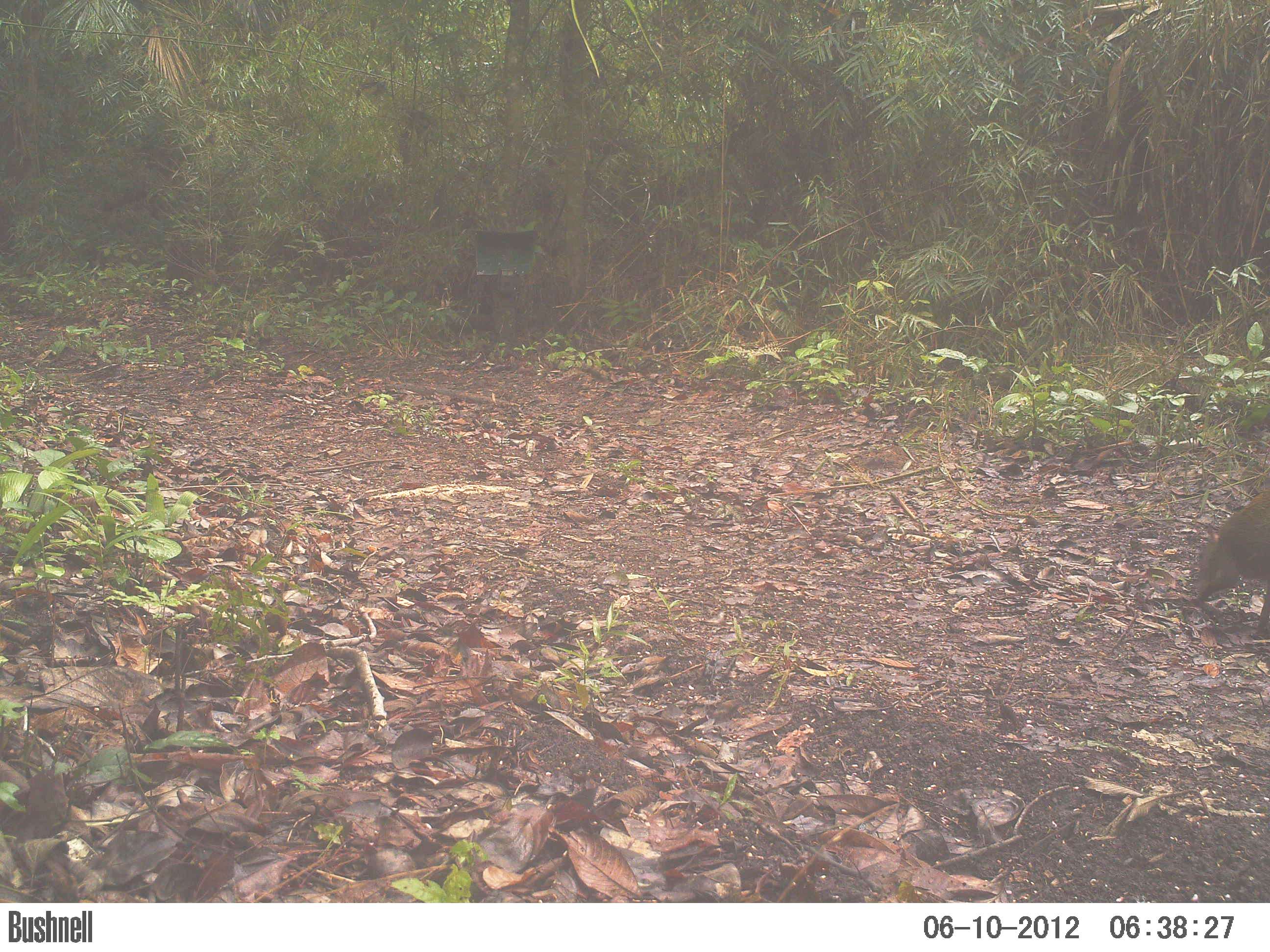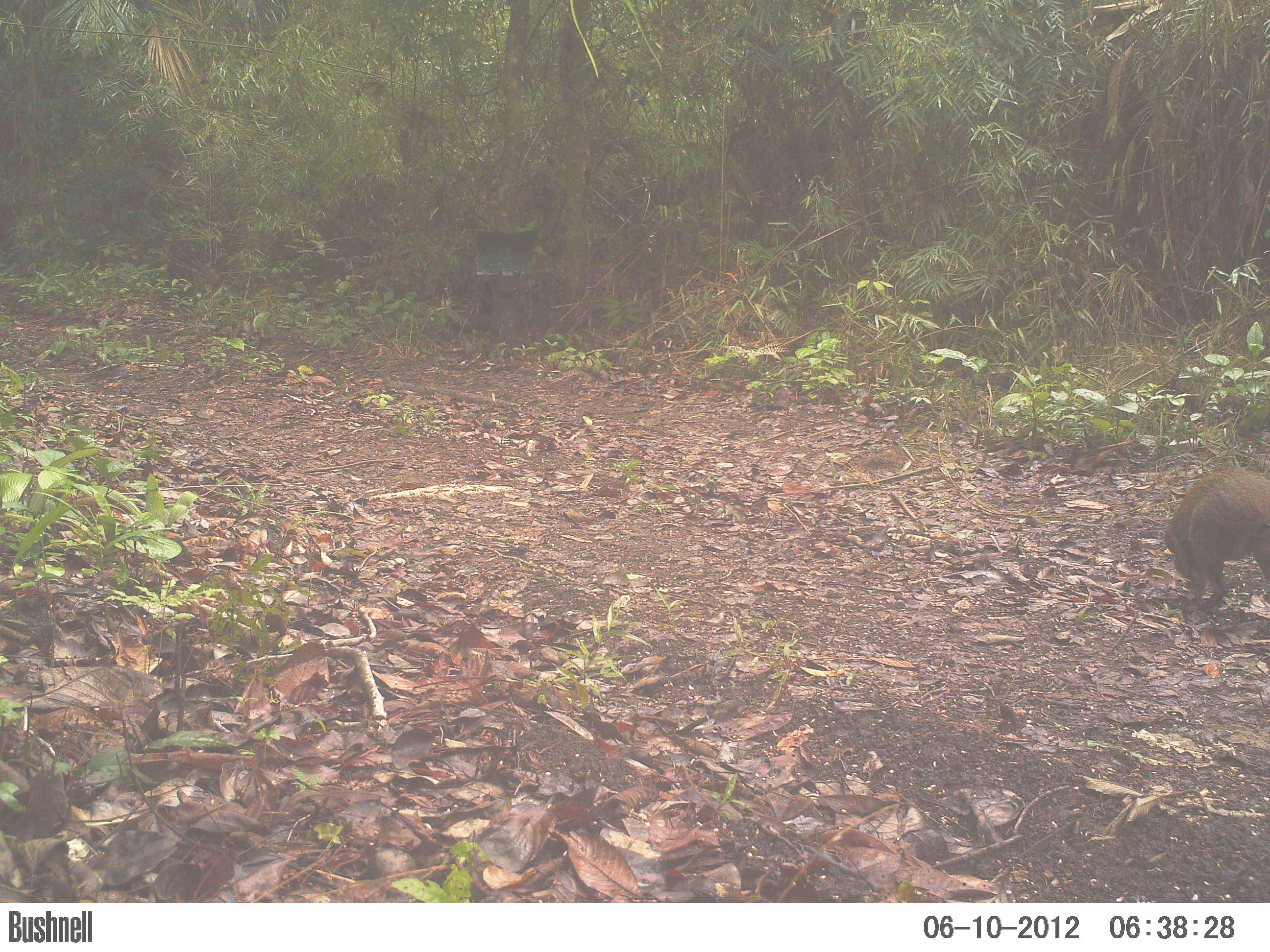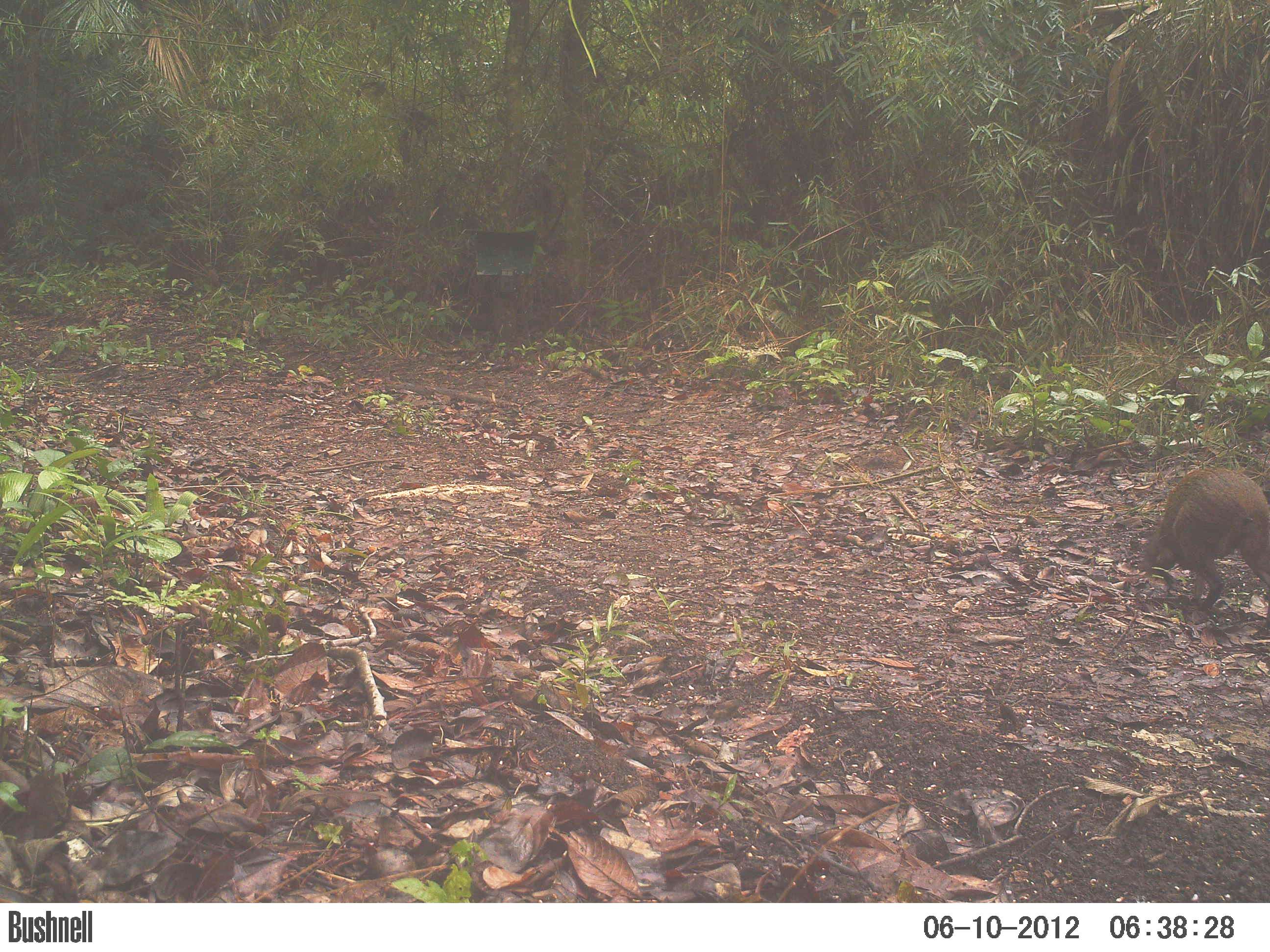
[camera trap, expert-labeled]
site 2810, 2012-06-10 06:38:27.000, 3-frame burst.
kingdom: Animalia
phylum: Chordata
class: Mammalia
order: Rodentia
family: Dasyproctidae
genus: Dasyprocta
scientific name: Dasyprocta punctata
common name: central american agouti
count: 1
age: adult